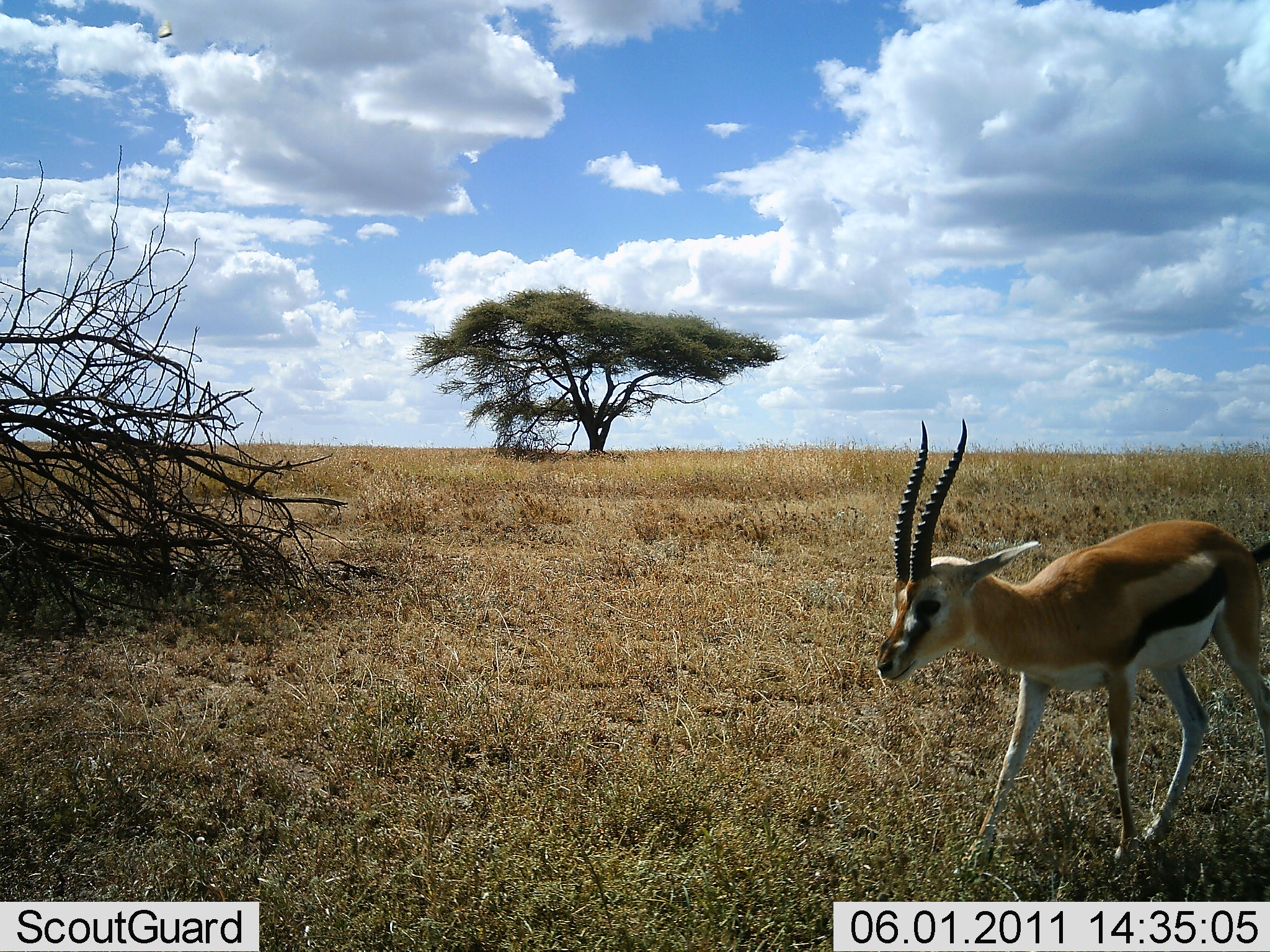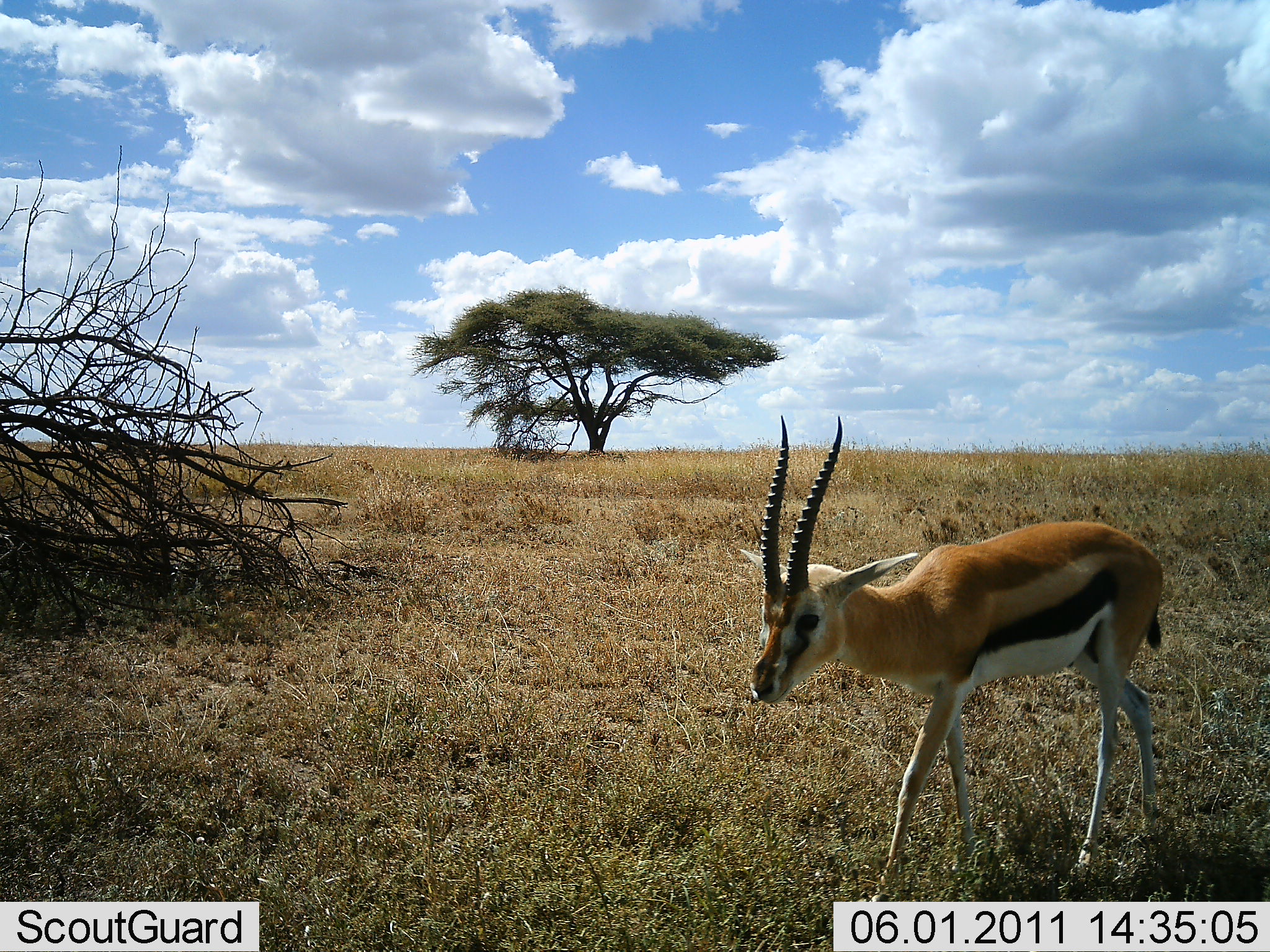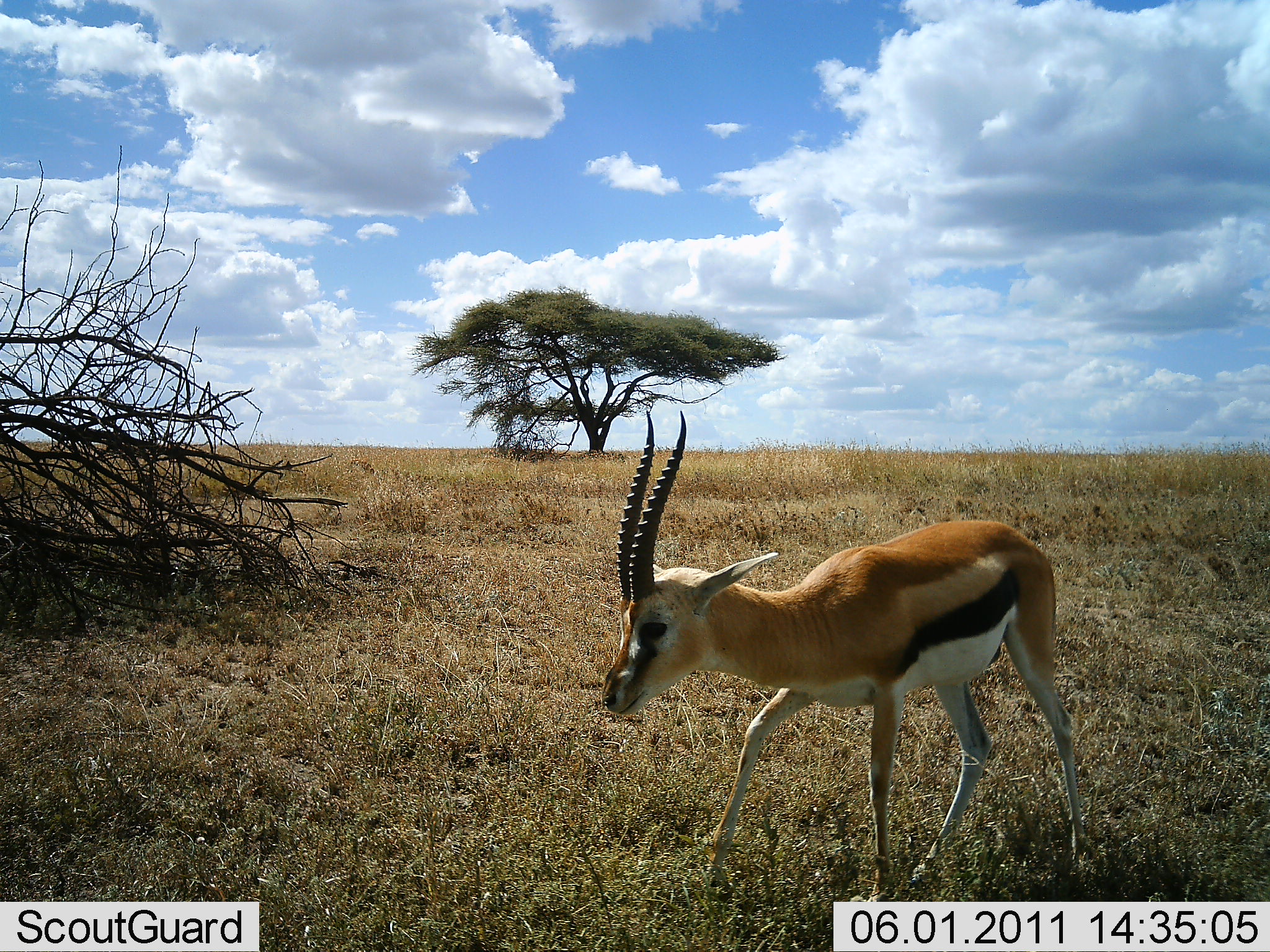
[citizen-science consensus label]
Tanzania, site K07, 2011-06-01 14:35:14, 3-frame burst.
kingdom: Animalia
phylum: Chordata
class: Mammalia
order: Artiodactyla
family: Bovidae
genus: Eudorcas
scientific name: Eudorcas thomsonii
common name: thomson's gazelle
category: gazellethomsons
Gazellethomsons (thomson's gazelle) (Eudorcas thomsonii), count 1. Behavior (volunteer vote fractions): standing 9%, resting 0%, moving 91%, interacting 0%. Young present (vote fraction): 0%. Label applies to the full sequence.